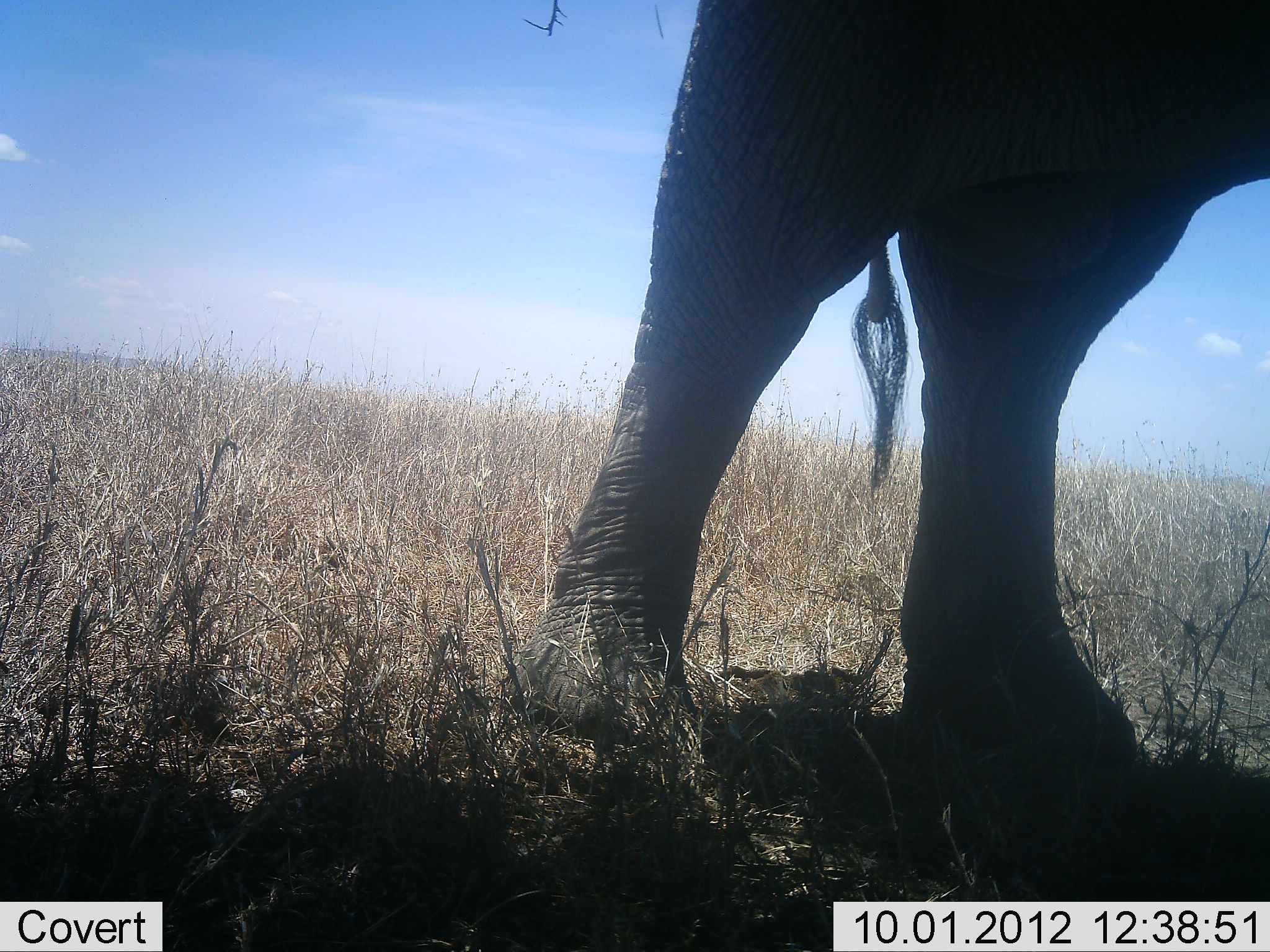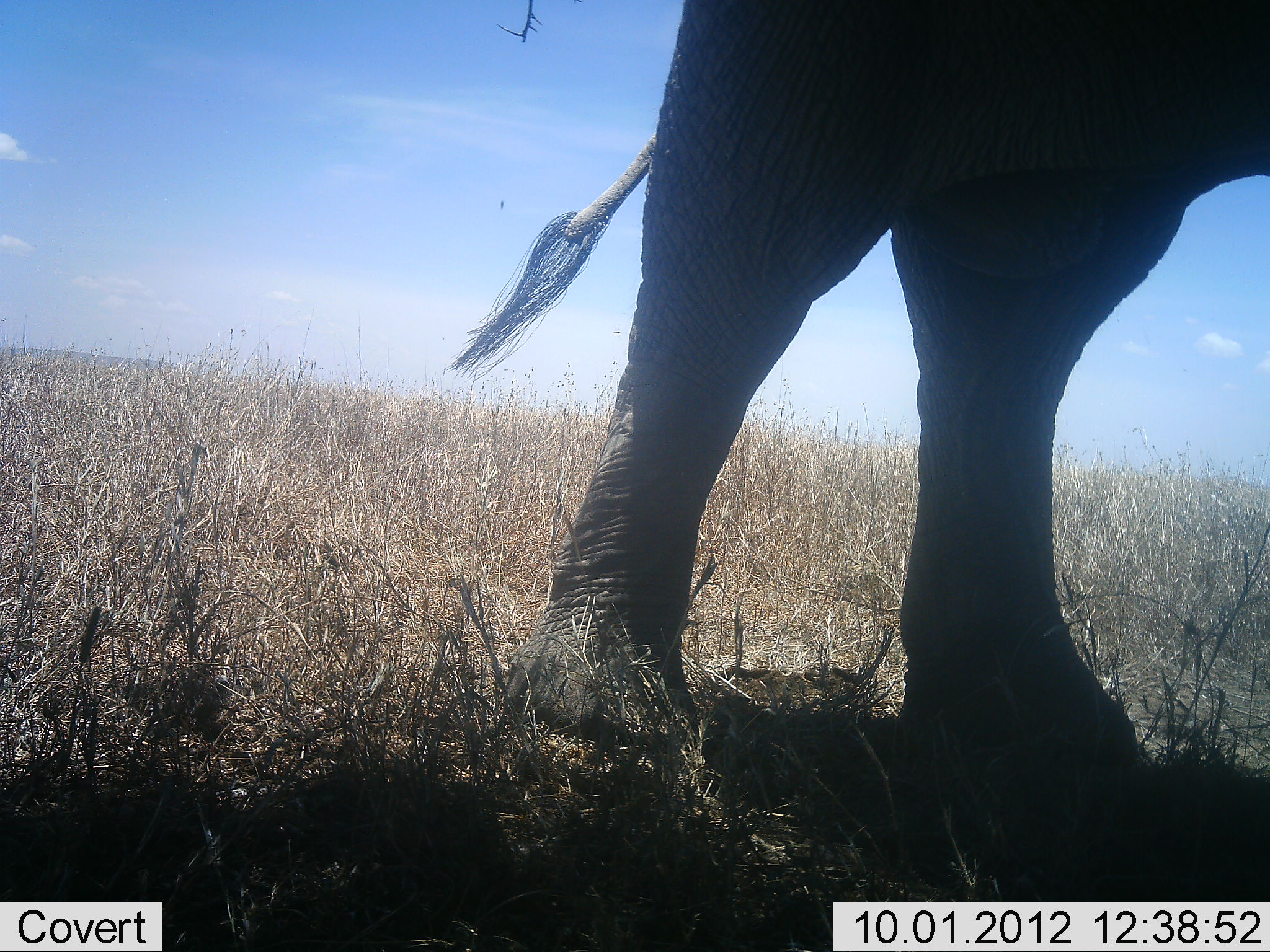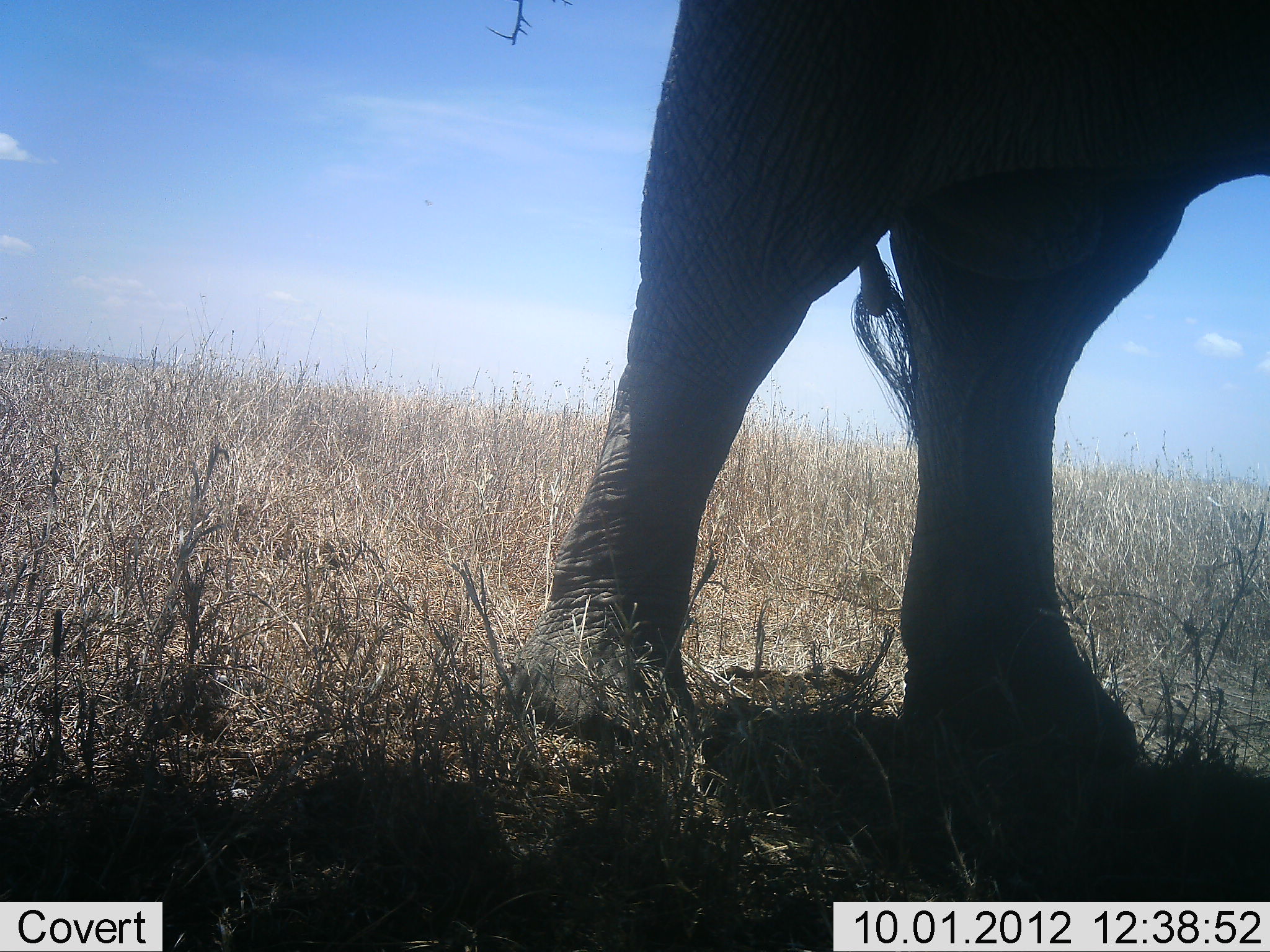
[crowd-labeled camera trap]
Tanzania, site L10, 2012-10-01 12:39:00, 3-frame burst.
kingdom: Animalia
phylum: Chordata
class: Mammalia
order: Proboscidea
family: Elephantidae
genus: Loxodonta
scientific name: Loxodonta africana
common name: african bush elephant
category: elephant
Elephant (african bush elephant) (Loxodonta africana), count 1. Behavior (volunteer vote fractions): standing 100%, resting 0%, moving 0%, interacting 0%. Young present (vote fraction): 10%. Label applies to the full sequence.